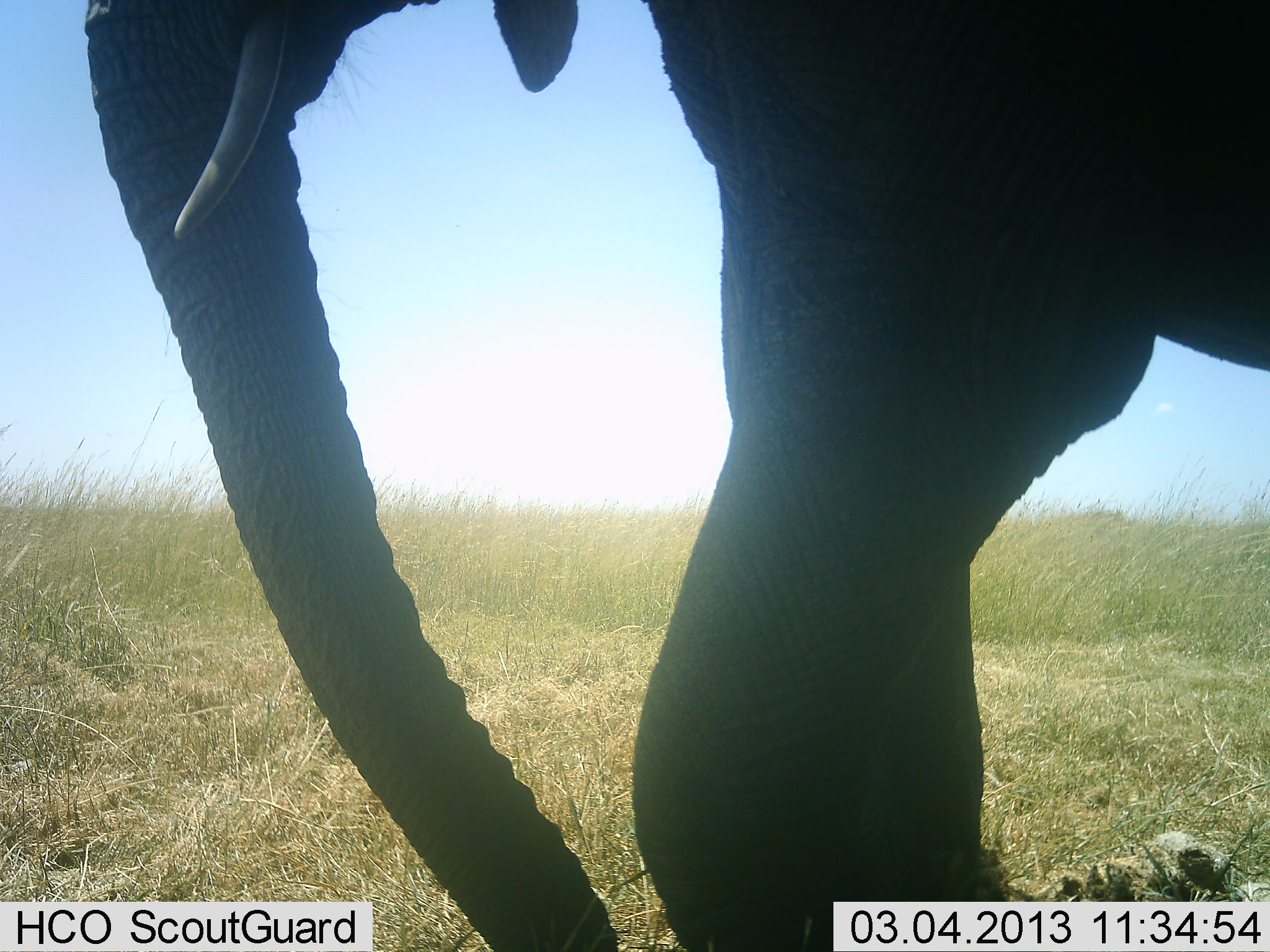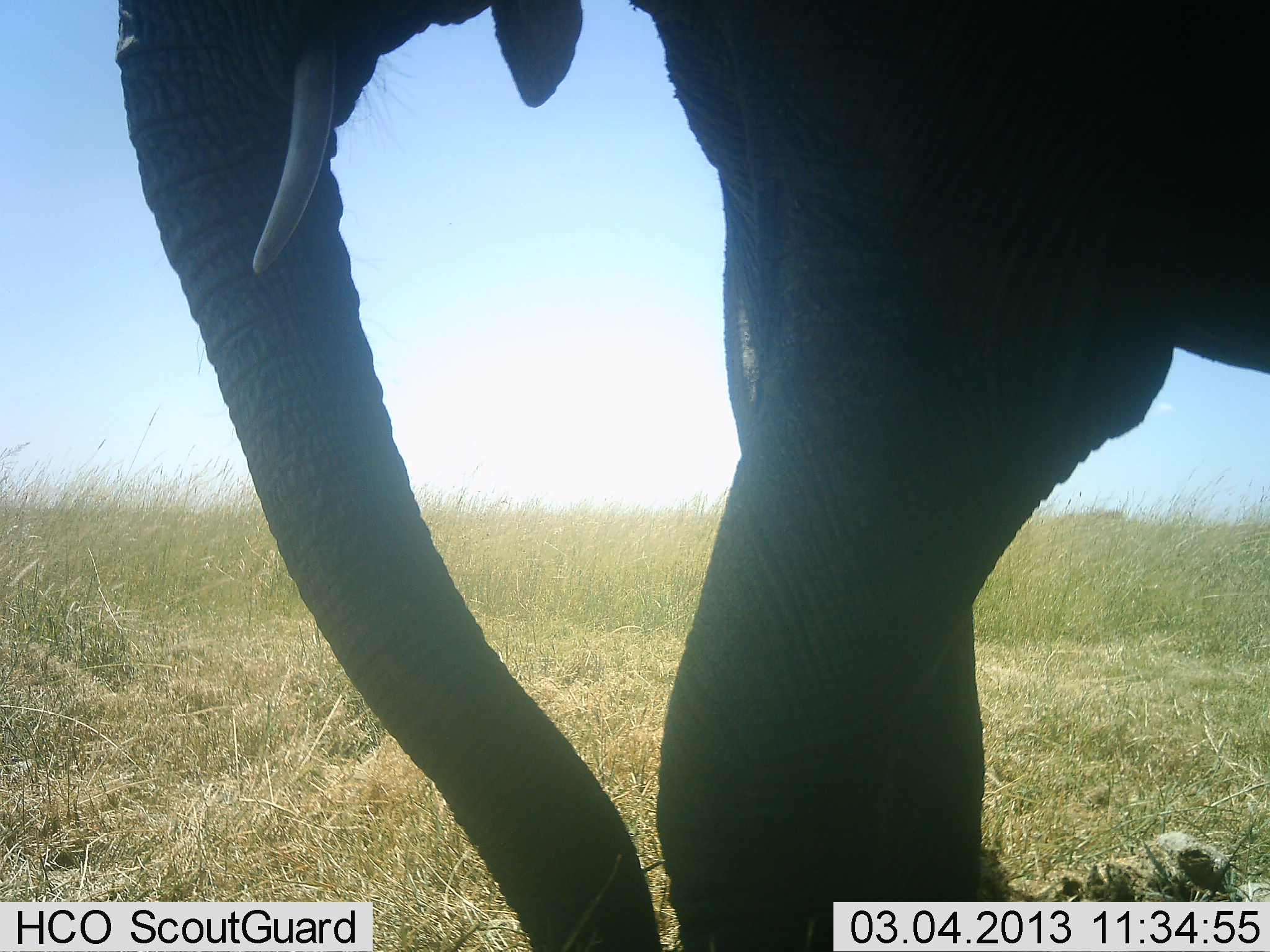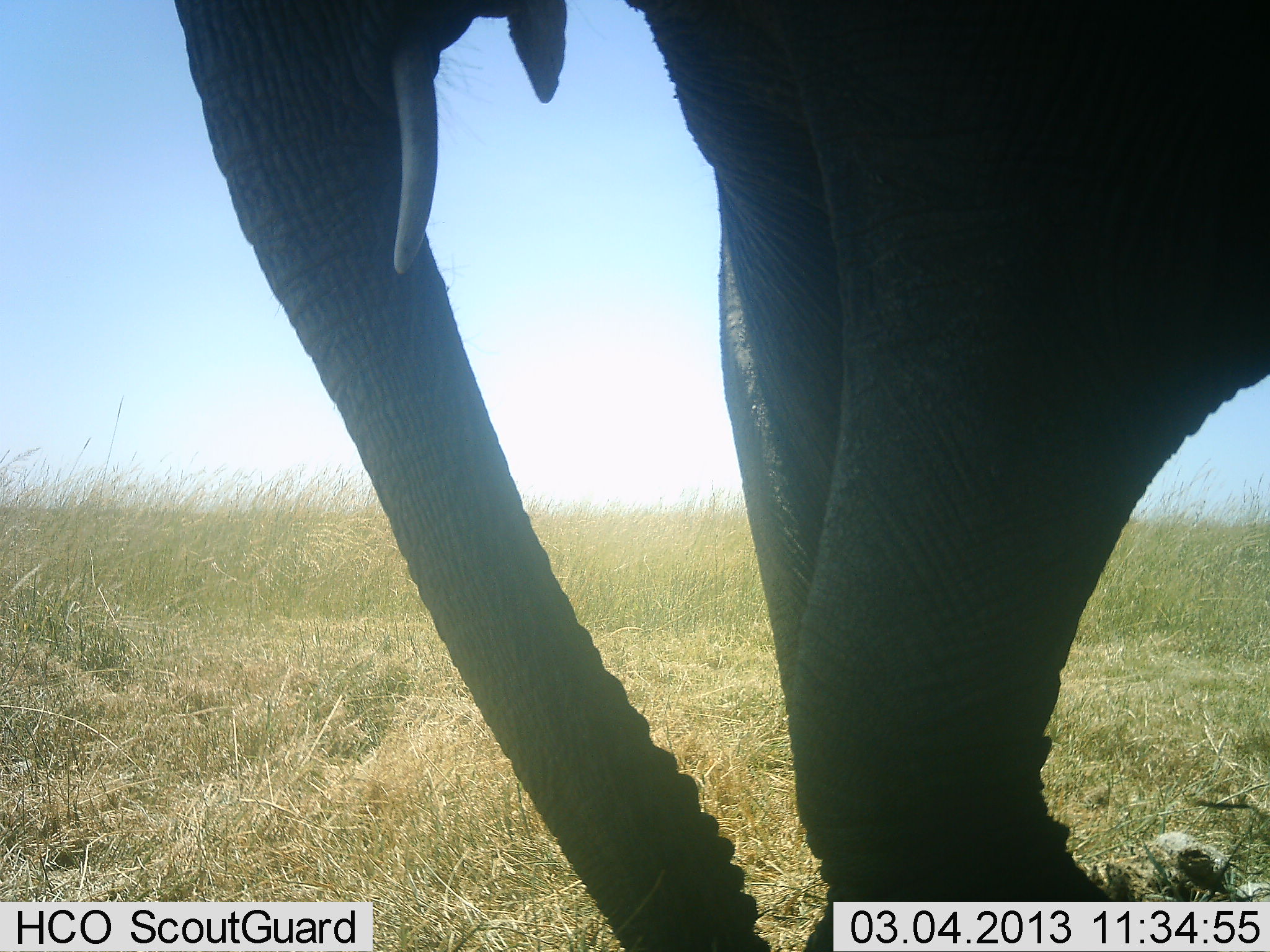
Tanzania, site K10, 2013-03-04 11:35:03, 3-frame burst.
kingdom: Animalia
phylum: Chordata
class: Mammalia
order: Proboscidea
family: Elephantidae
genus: Loxodonta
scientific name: Loxodonta africana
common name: african bush elephant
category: elephant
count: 1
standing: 60%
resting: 0%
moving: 33%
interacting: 0%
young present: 0%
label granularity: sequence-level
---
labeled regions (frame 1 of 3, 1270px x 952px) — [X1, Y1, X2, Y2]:
animal: [84, 2, 1267, 950]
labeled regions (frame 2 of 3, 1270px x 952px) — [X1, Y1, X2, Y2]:
animal: [116, 0, 1267, 950]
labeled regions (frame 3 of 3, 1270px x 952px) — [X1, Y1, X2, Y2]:
animal: [177, 1, 1270, 952]